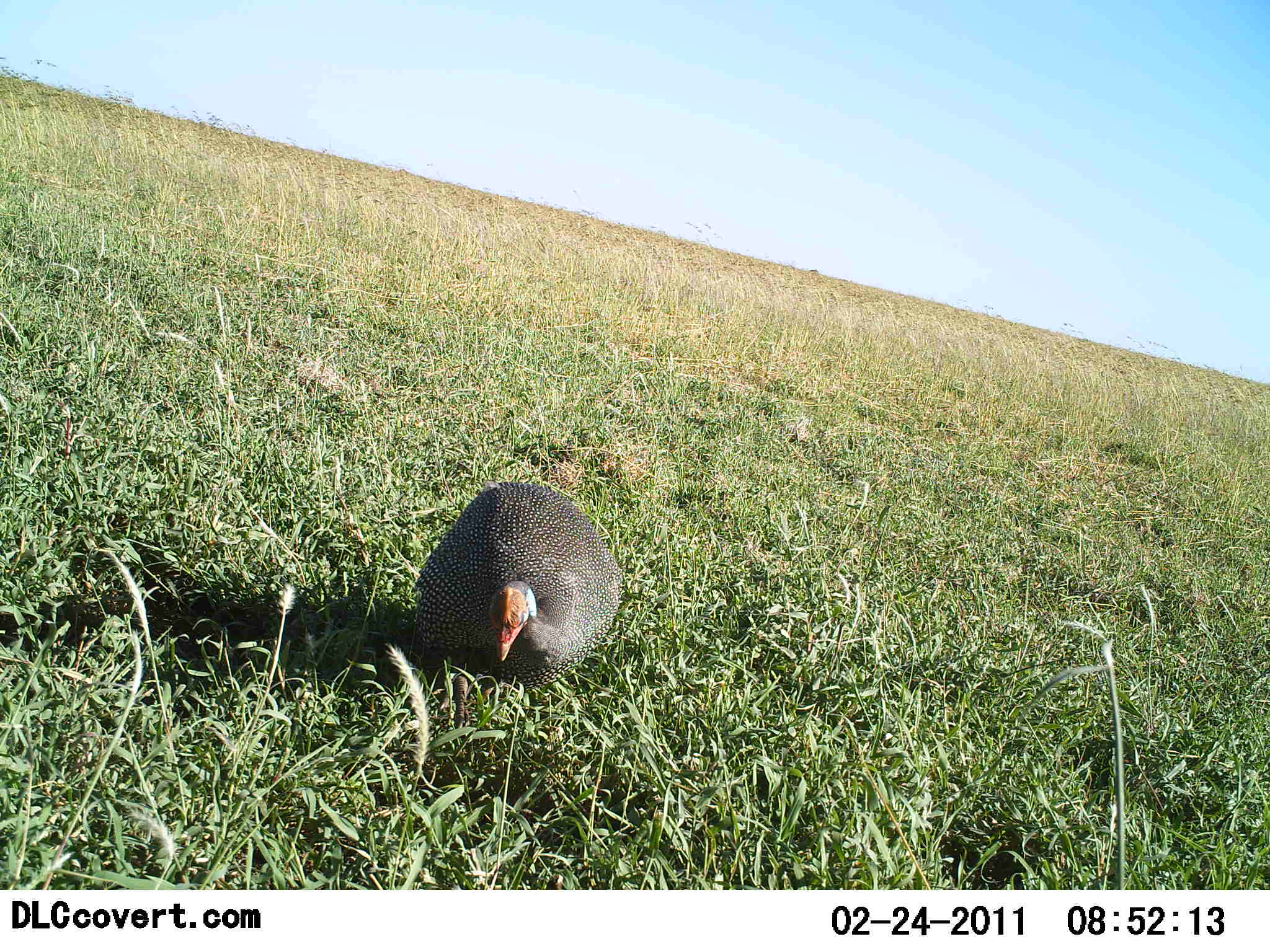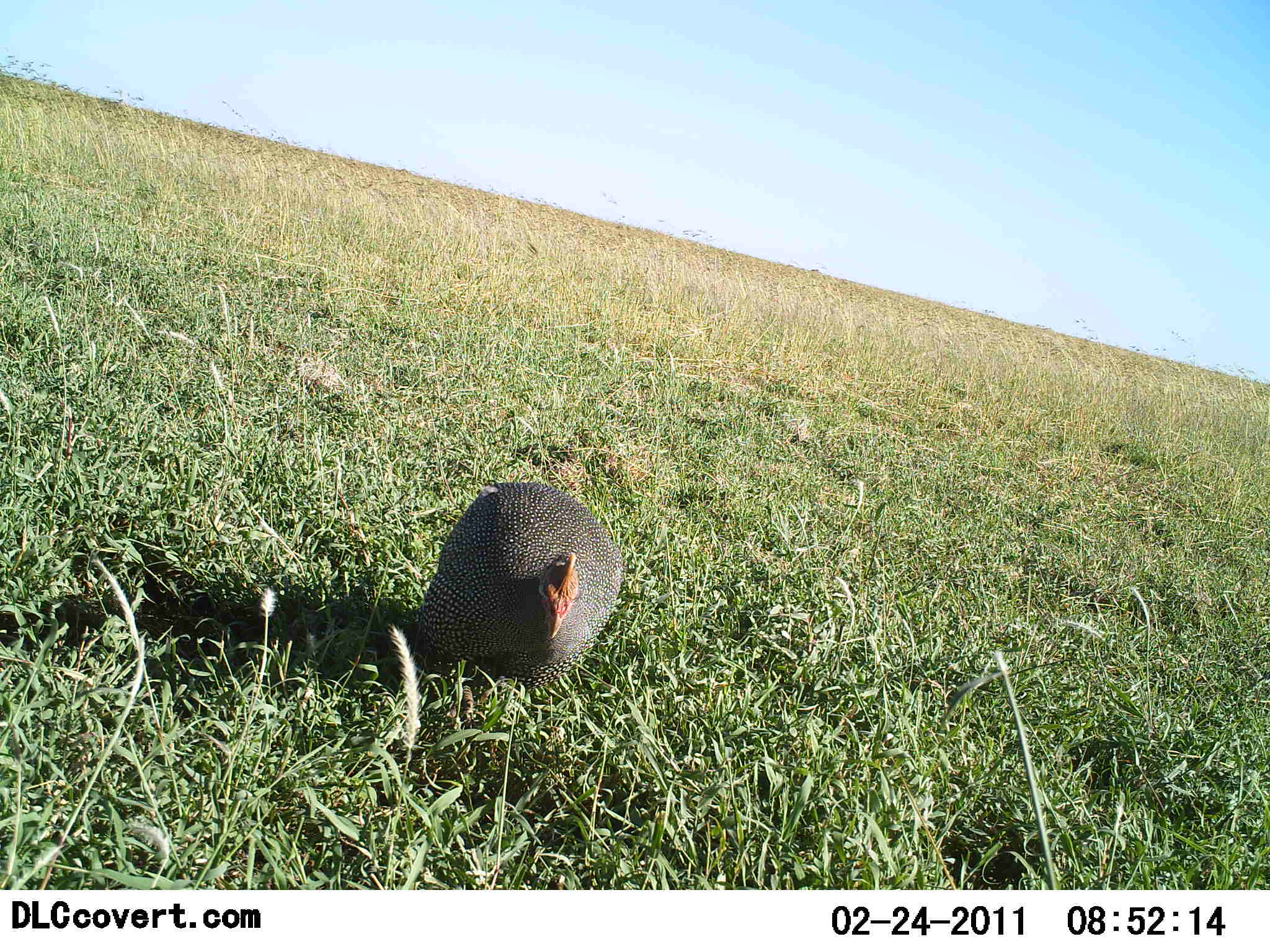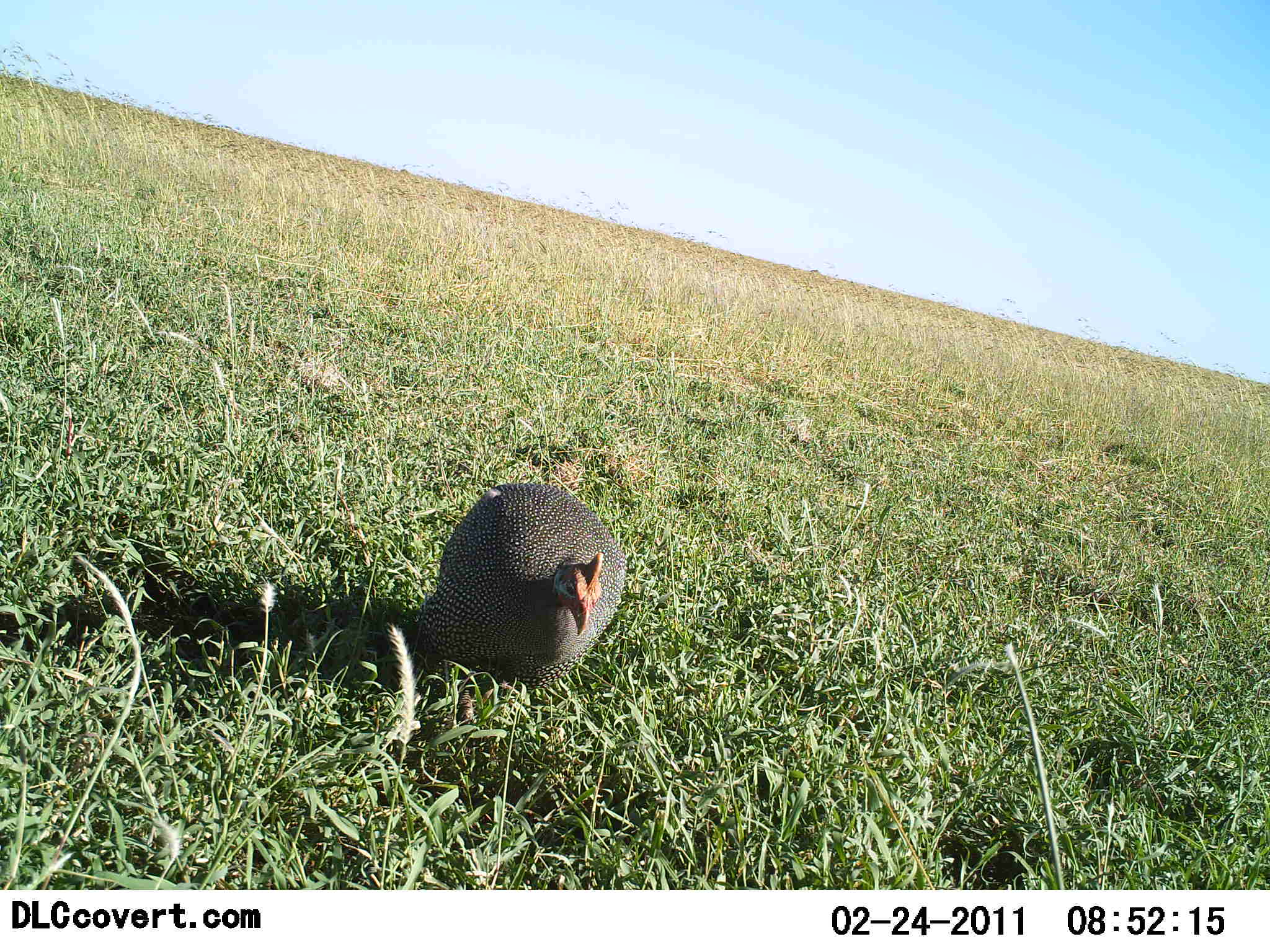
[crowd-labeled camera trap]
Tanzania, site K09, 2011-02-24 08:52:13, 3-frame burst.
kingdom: Animalia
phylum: Chordata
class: Aves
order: Galliformes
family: Numididae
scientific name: Numididae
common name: guinea fowl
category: guineafowl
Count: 1.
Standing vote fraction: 36%.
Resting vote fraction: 29%.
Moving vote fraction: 7%.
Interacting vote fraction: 0%.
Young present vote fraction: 0%.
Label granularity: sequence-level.